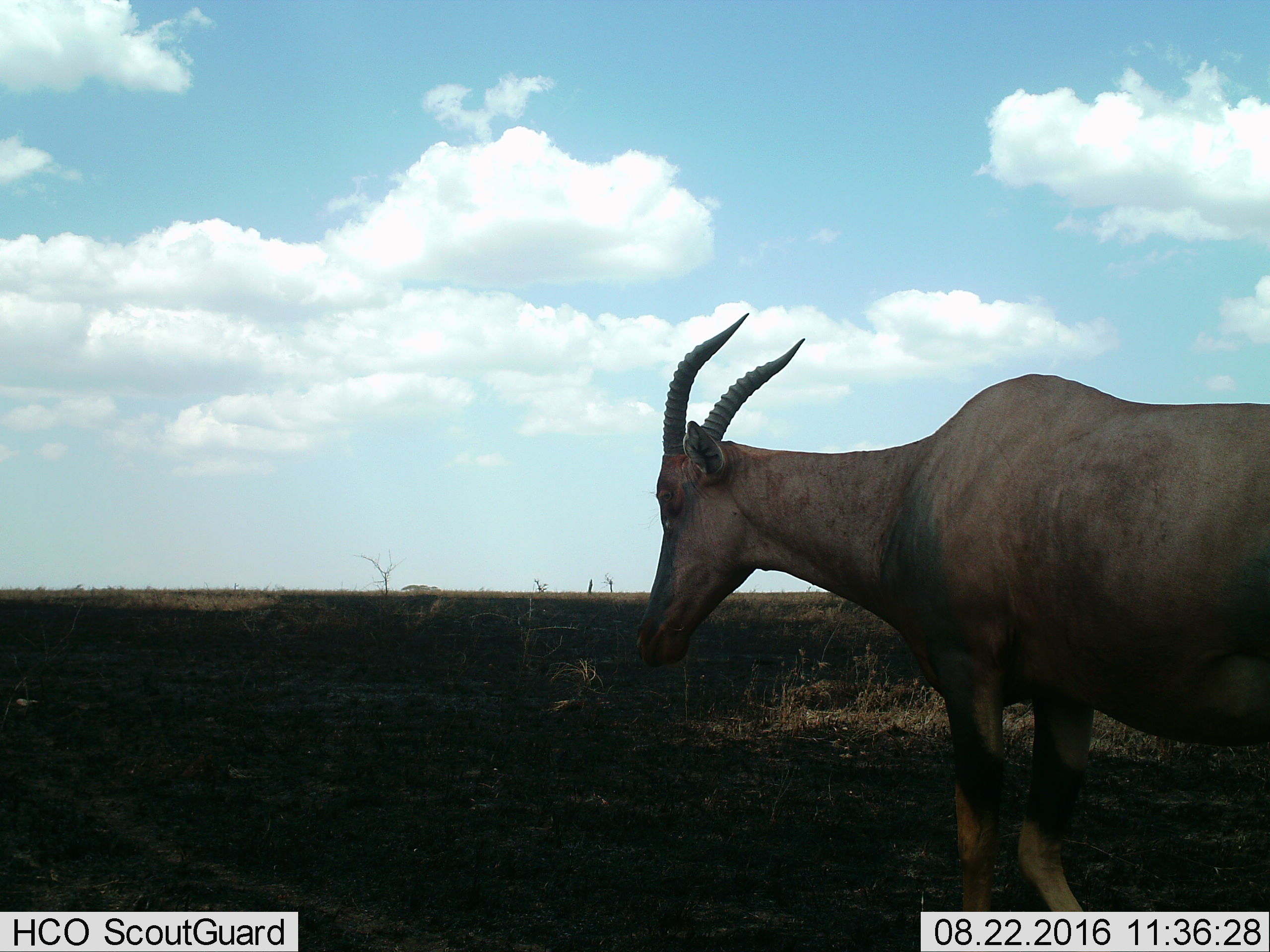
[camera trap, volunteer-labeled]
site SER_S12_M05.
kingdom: Animalia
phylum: Chordata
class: Mammalia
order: Artiodactyla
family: Bovidae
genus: Damaliscus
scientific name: Damaliscus lunatus jimela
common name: topi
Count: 1.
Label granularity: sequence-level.